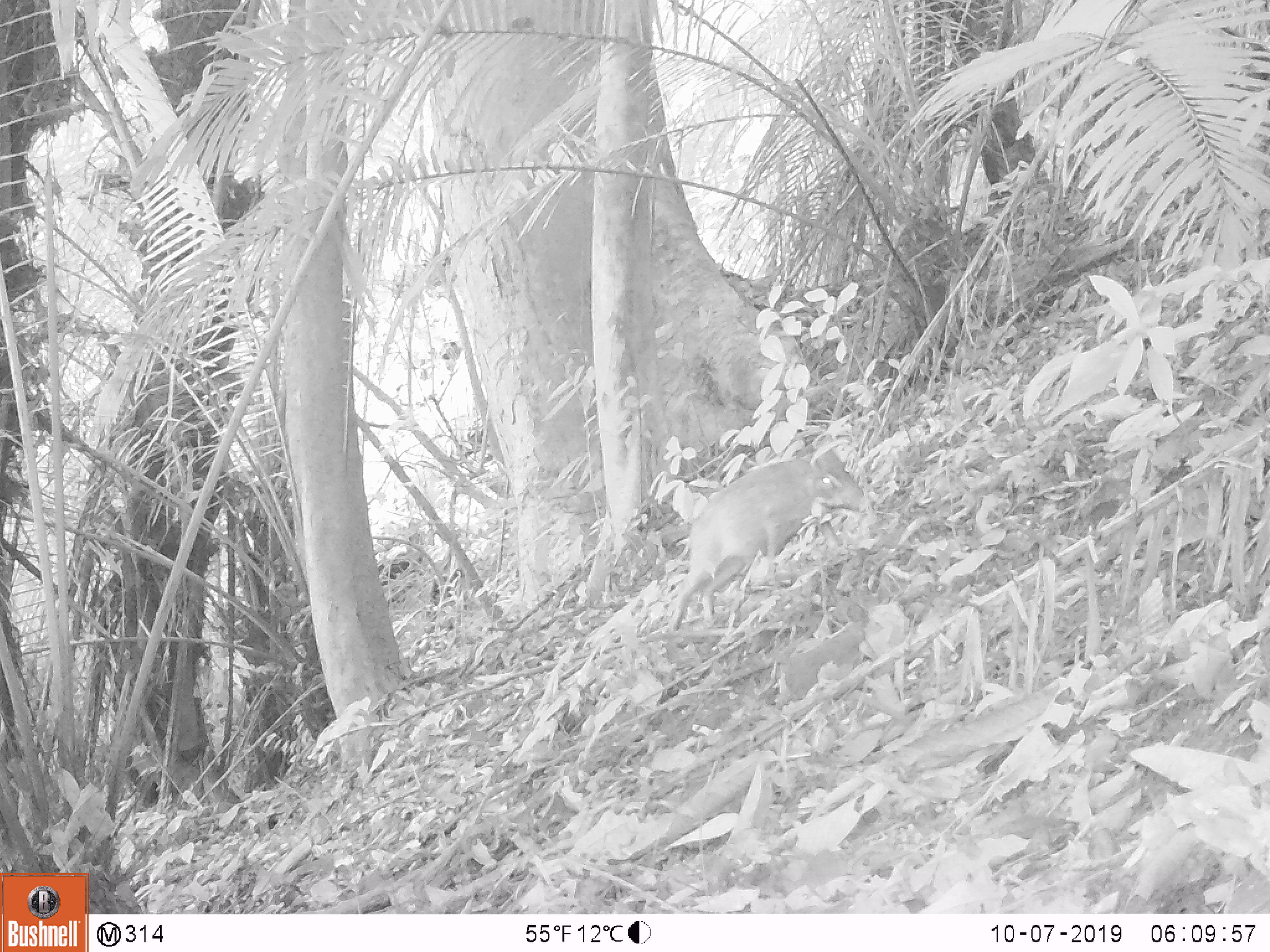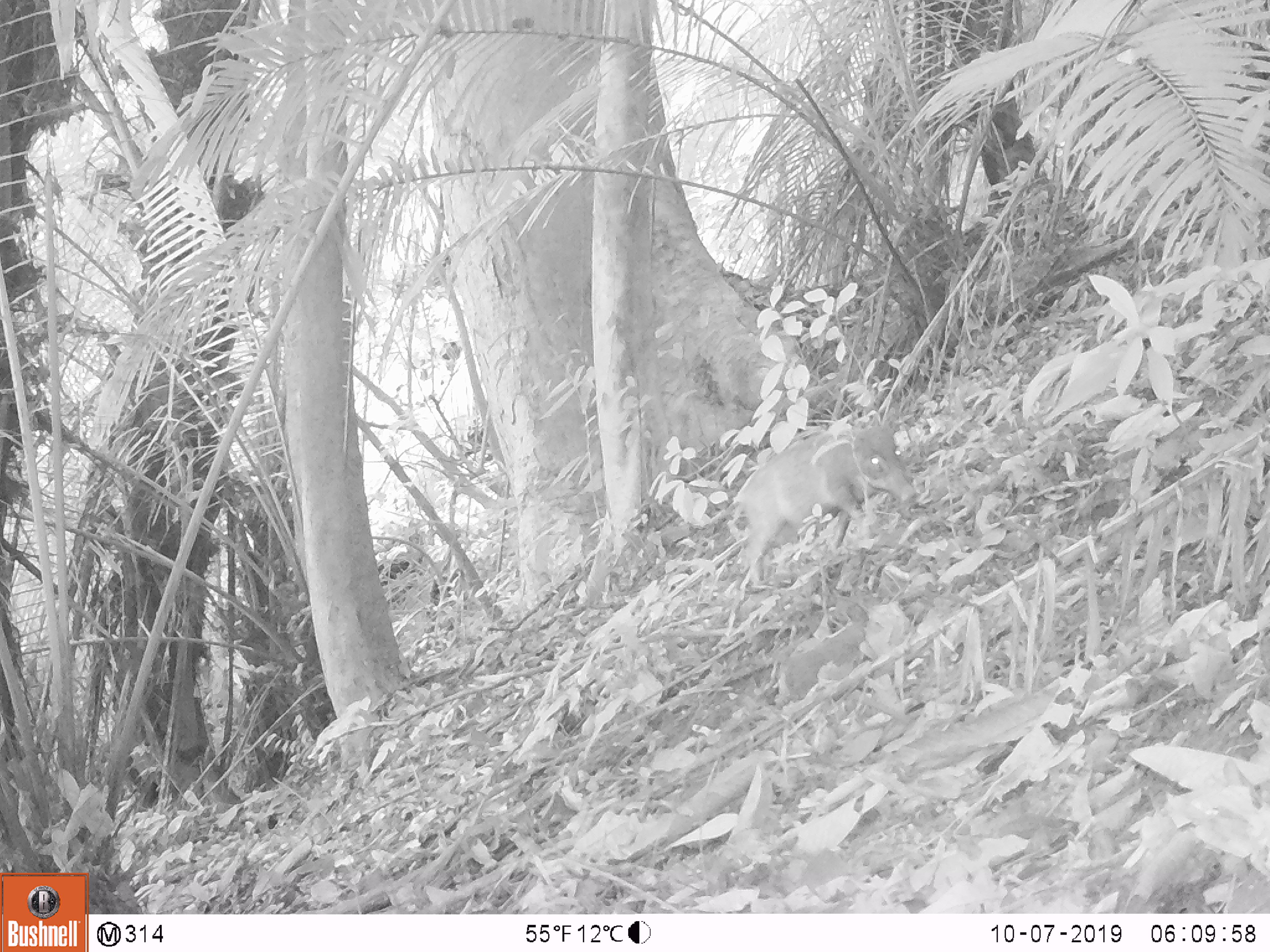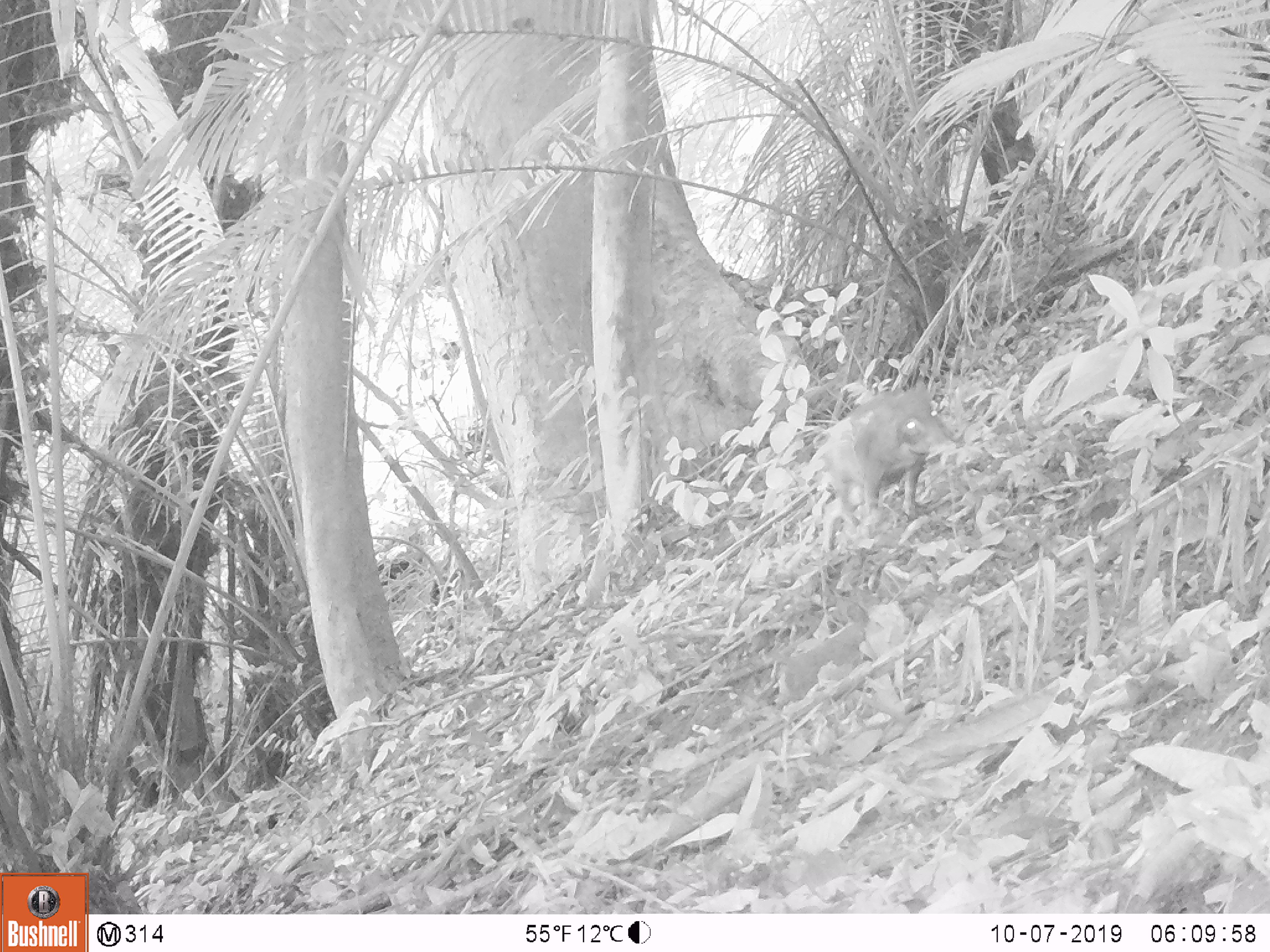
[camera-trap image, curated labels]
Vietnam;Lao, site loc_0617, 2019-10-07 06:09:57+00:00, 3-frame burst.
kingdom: Animalia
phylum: Chordata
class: Mammalia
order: Artiodactyla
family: Suidae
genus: Sus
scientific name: Sus scrofa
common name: eurasian wild pig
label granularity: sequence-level